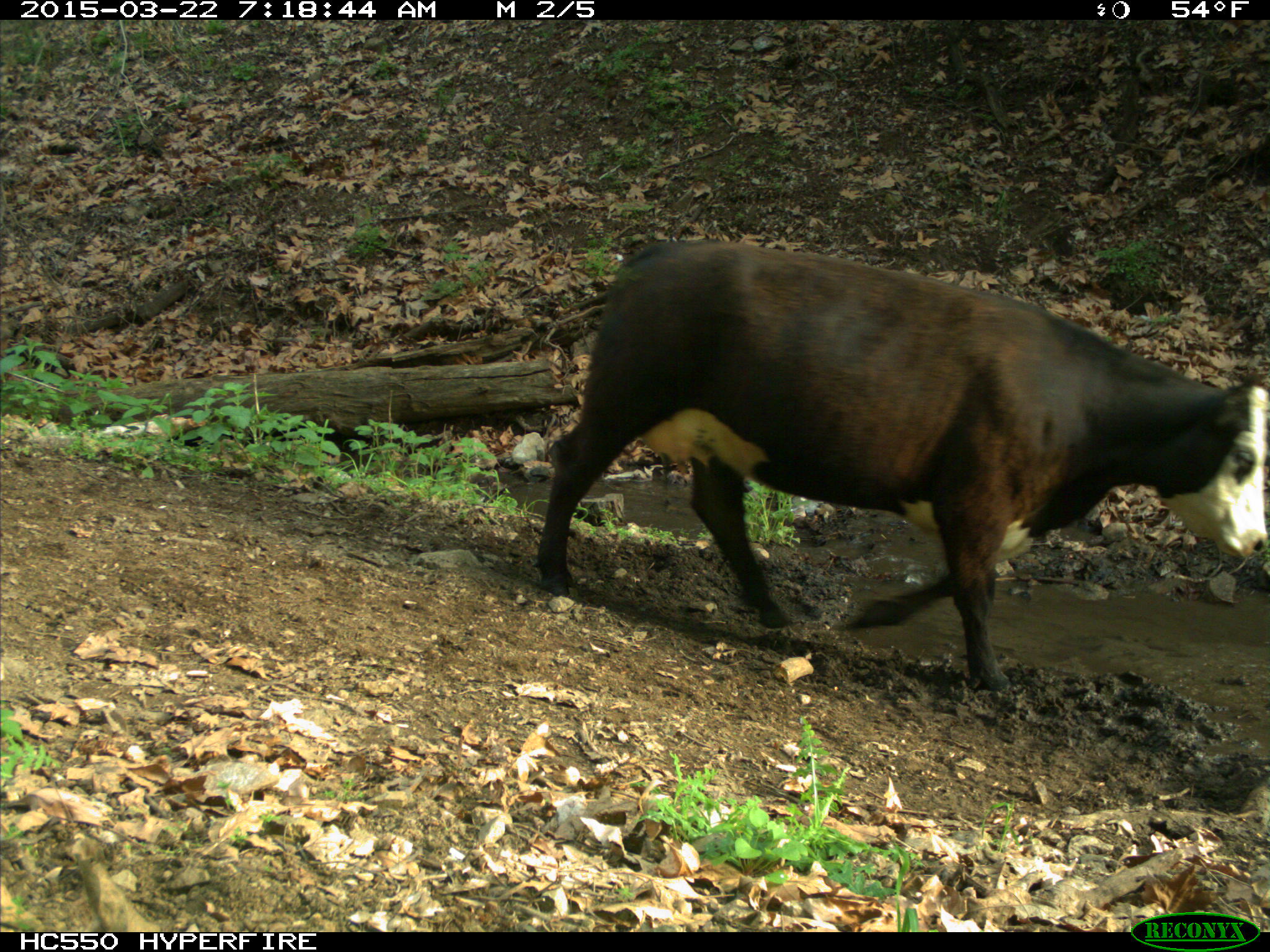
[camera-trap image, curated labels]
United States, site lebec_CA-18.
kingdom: Animalia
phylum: Chordata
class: Mammalia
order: Artiodactyla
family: Bovidae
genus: Bos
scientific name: Bos taurus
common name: domestic cow